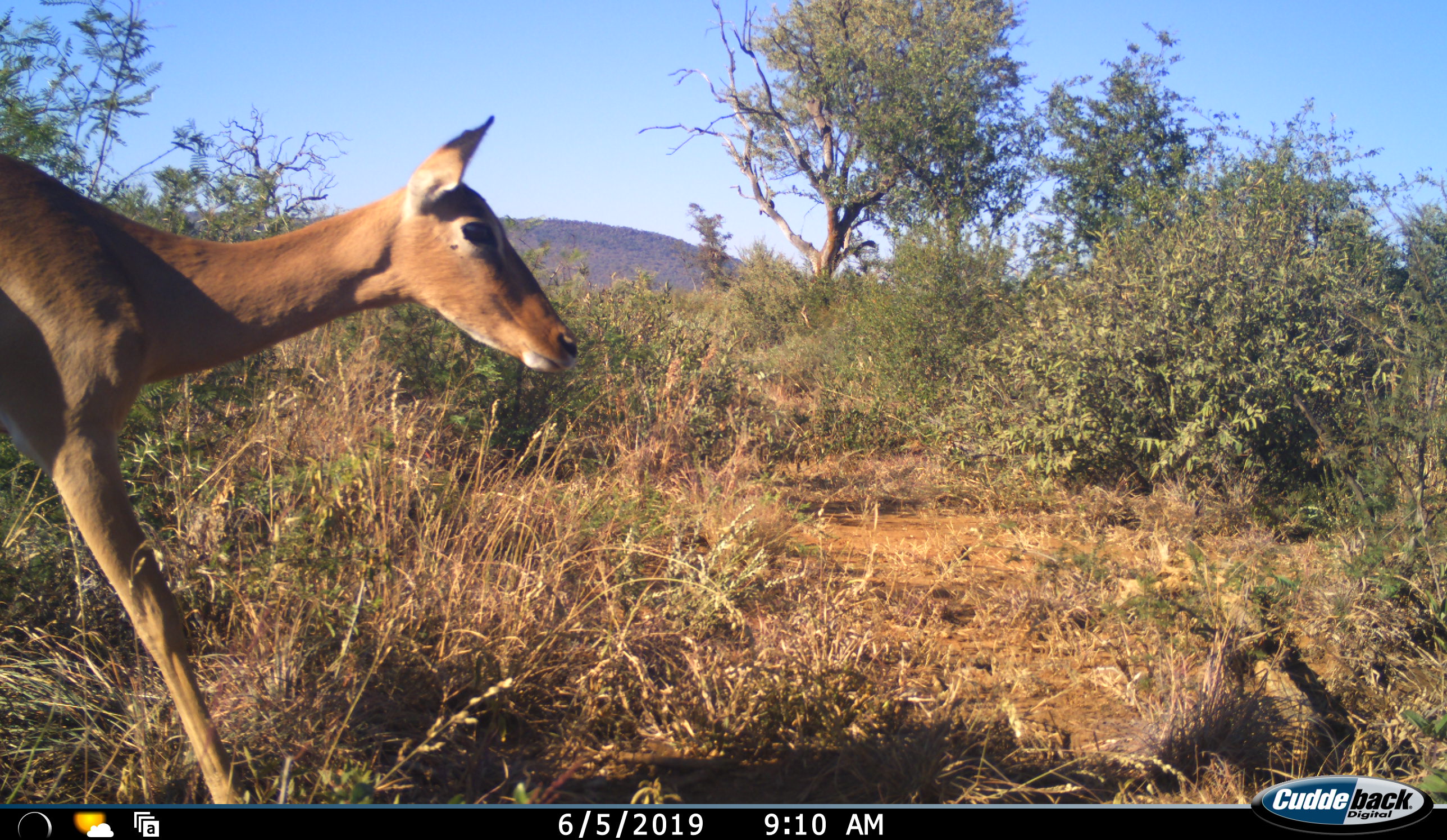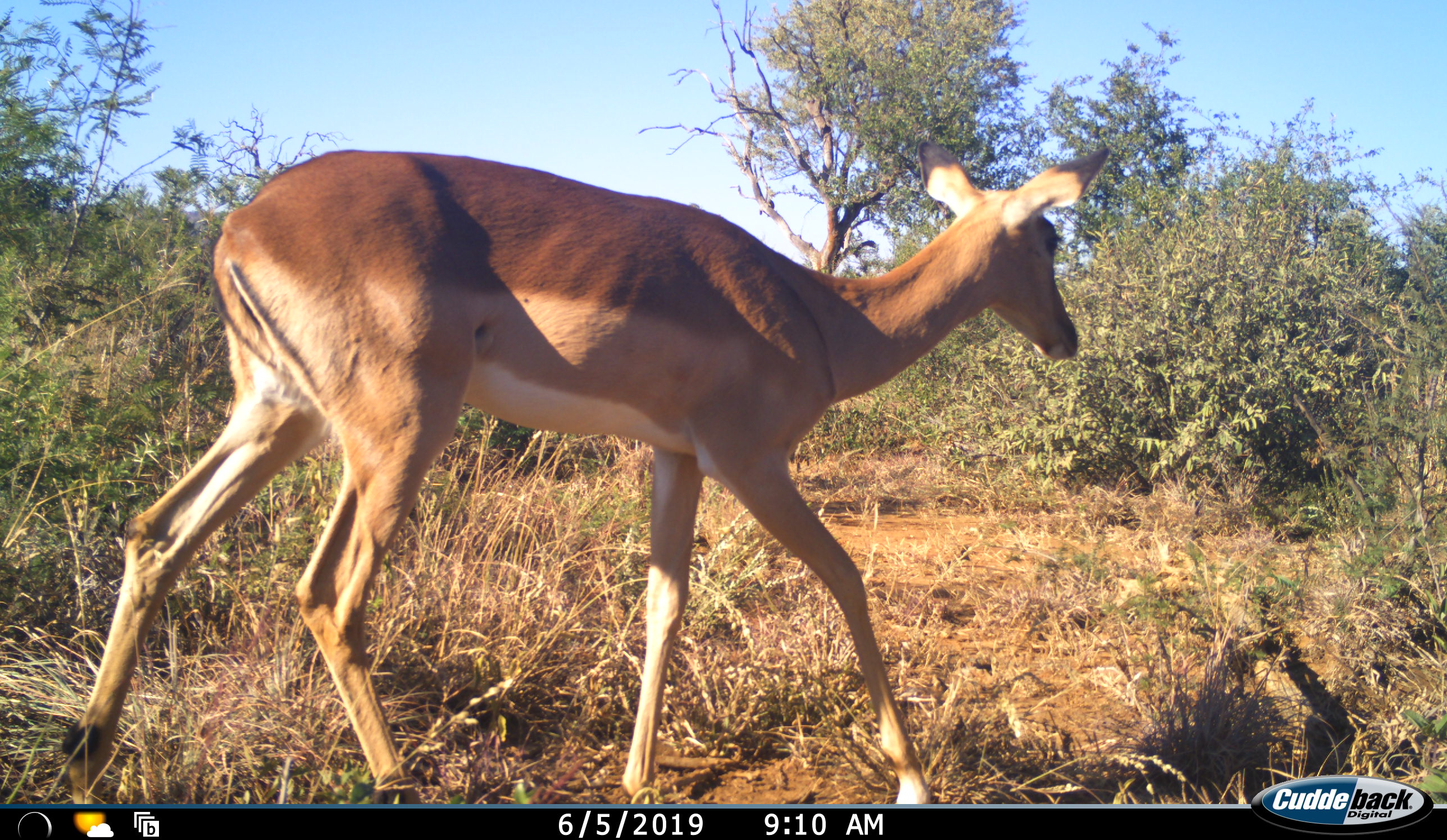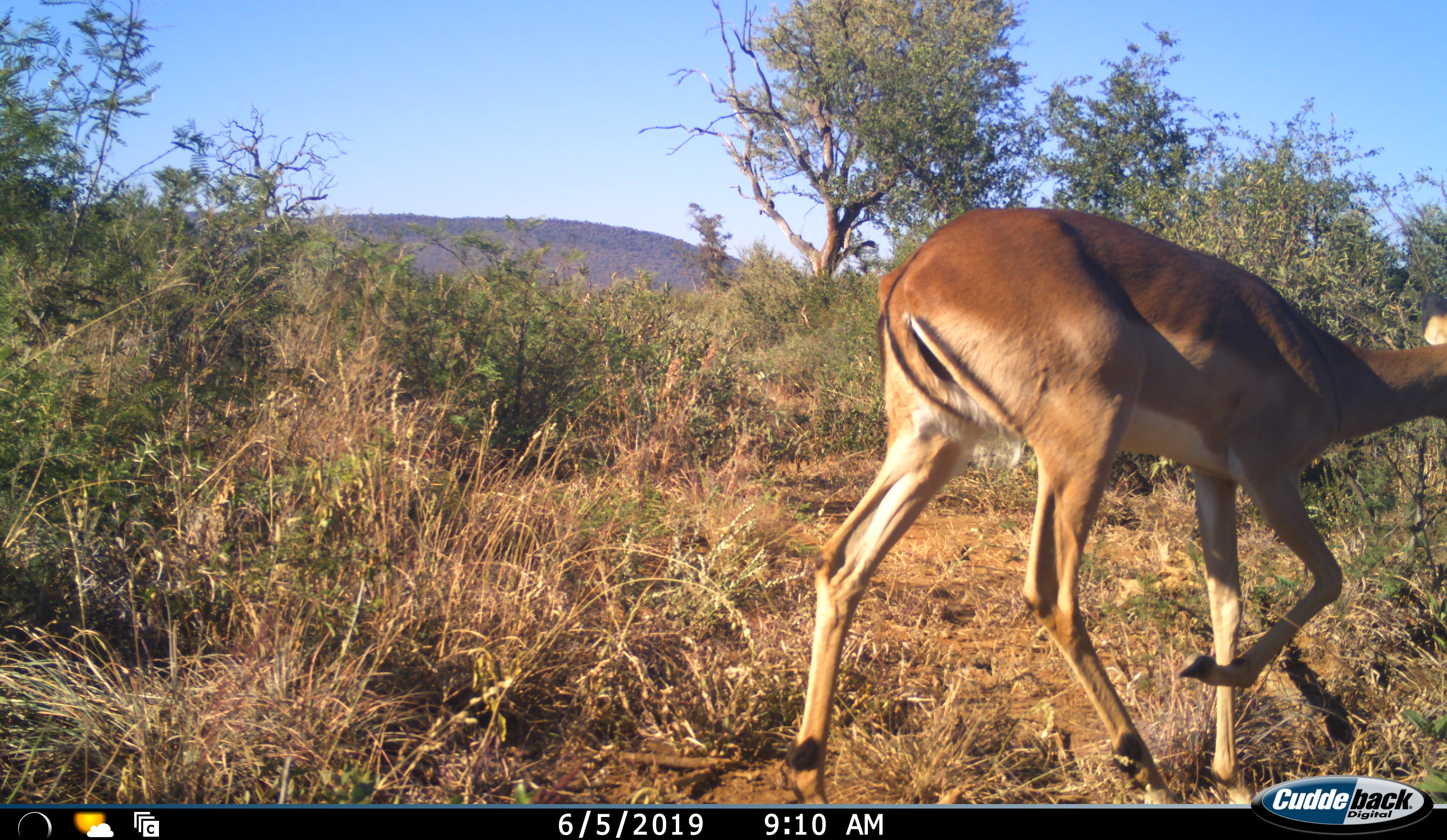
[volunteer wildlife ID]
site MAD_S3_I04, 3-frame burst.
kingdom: Animalia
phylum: Chordata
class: Mammalia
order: Artiodactyla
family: Bovidae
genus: Aepyceros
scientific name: Aepyceros melampus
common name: impala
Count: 1.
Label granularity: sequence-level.